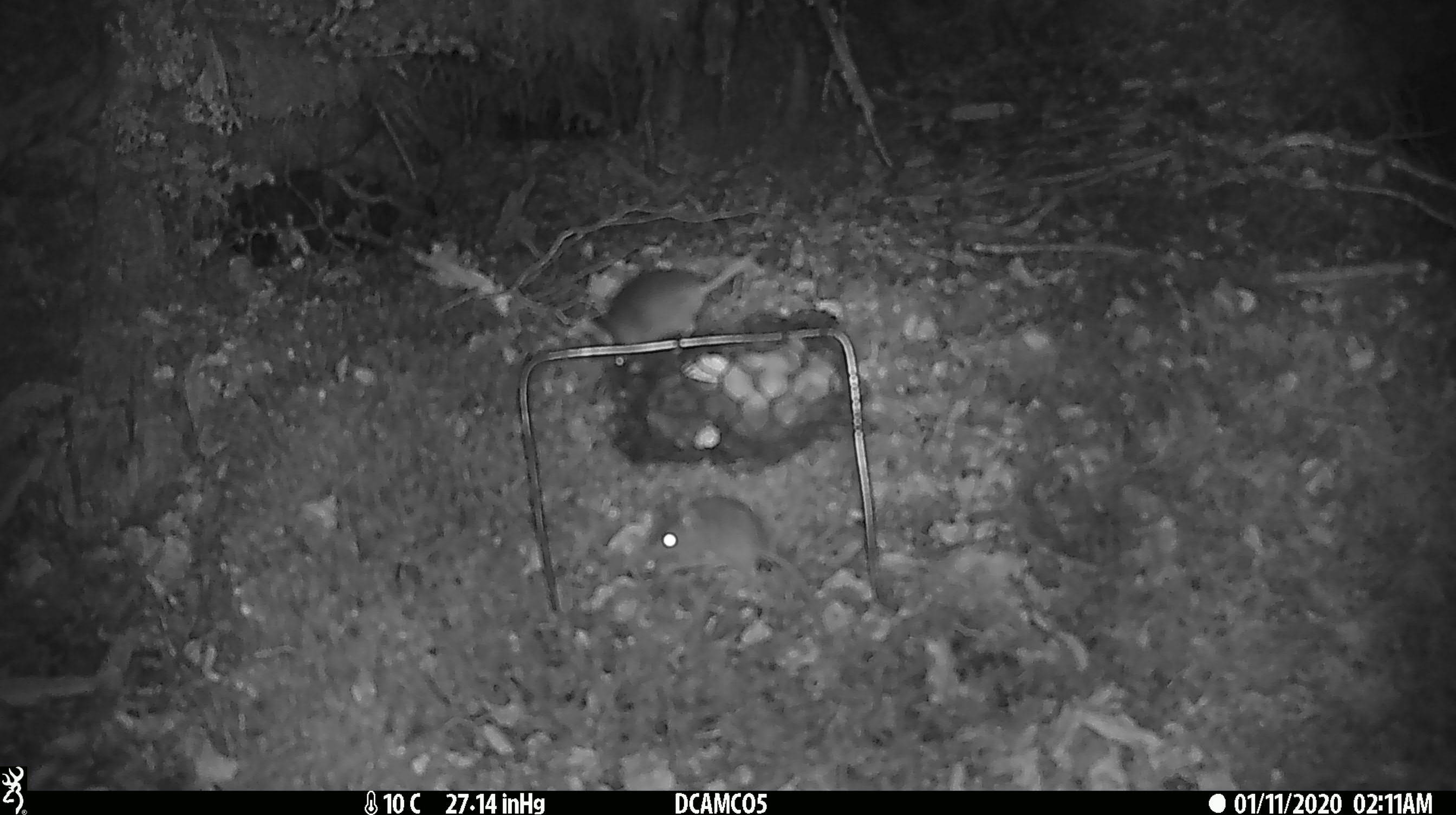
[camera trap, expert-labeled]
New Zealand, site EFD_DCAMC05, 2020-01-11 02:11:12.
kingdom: Animalia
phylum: Chordata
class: Mammalia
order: Rodentia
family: Muridae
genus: Mus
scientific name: Mus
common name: mouse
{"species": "mouse (Mus)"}